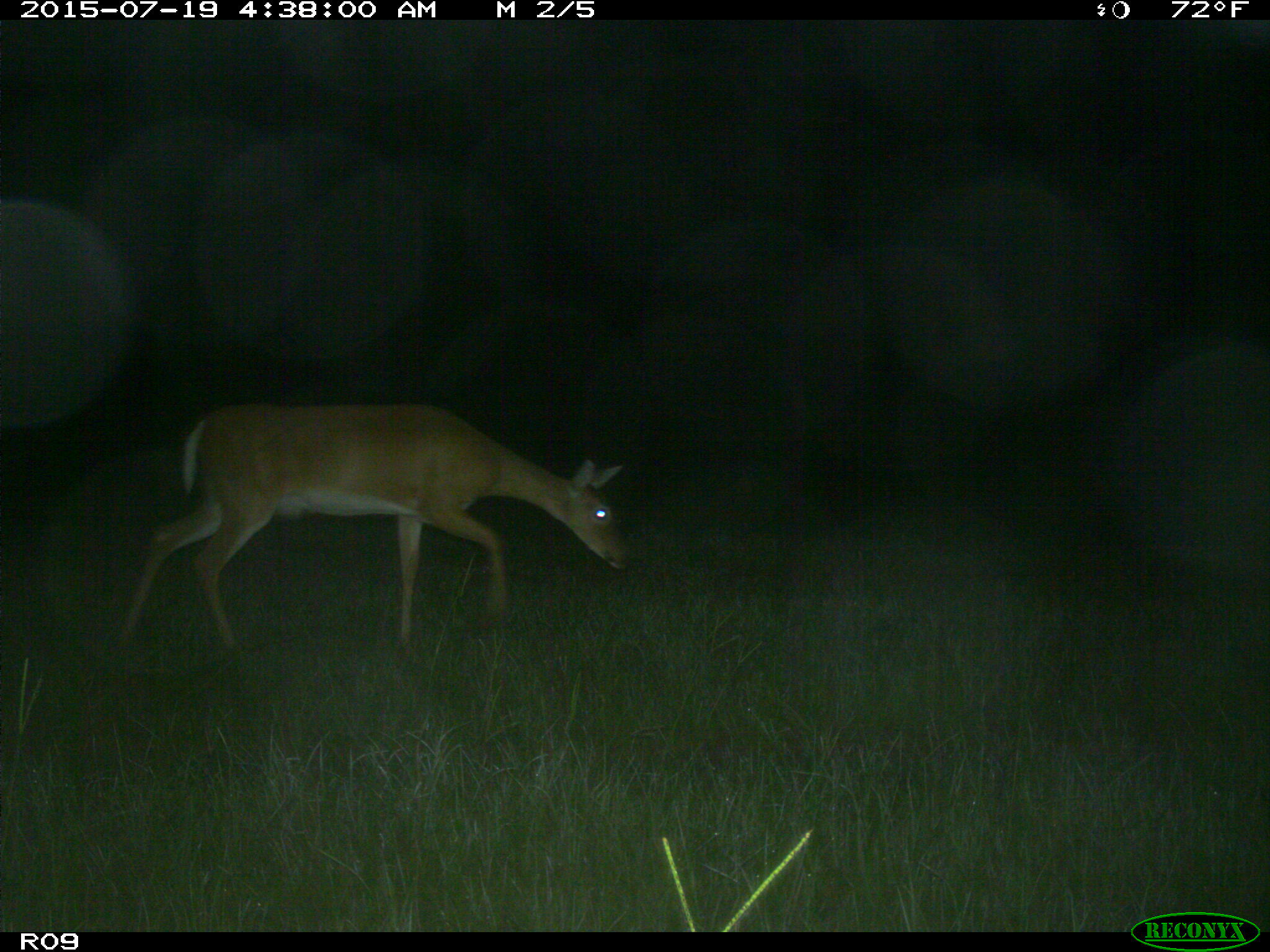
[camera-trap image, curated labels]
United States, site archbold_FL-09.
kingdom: Animalia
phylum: Chordata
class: Mammalia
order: Artiodactyla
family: Cervidae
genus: Odocoileus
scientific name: Odocoileus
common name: deer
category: unidentified deer